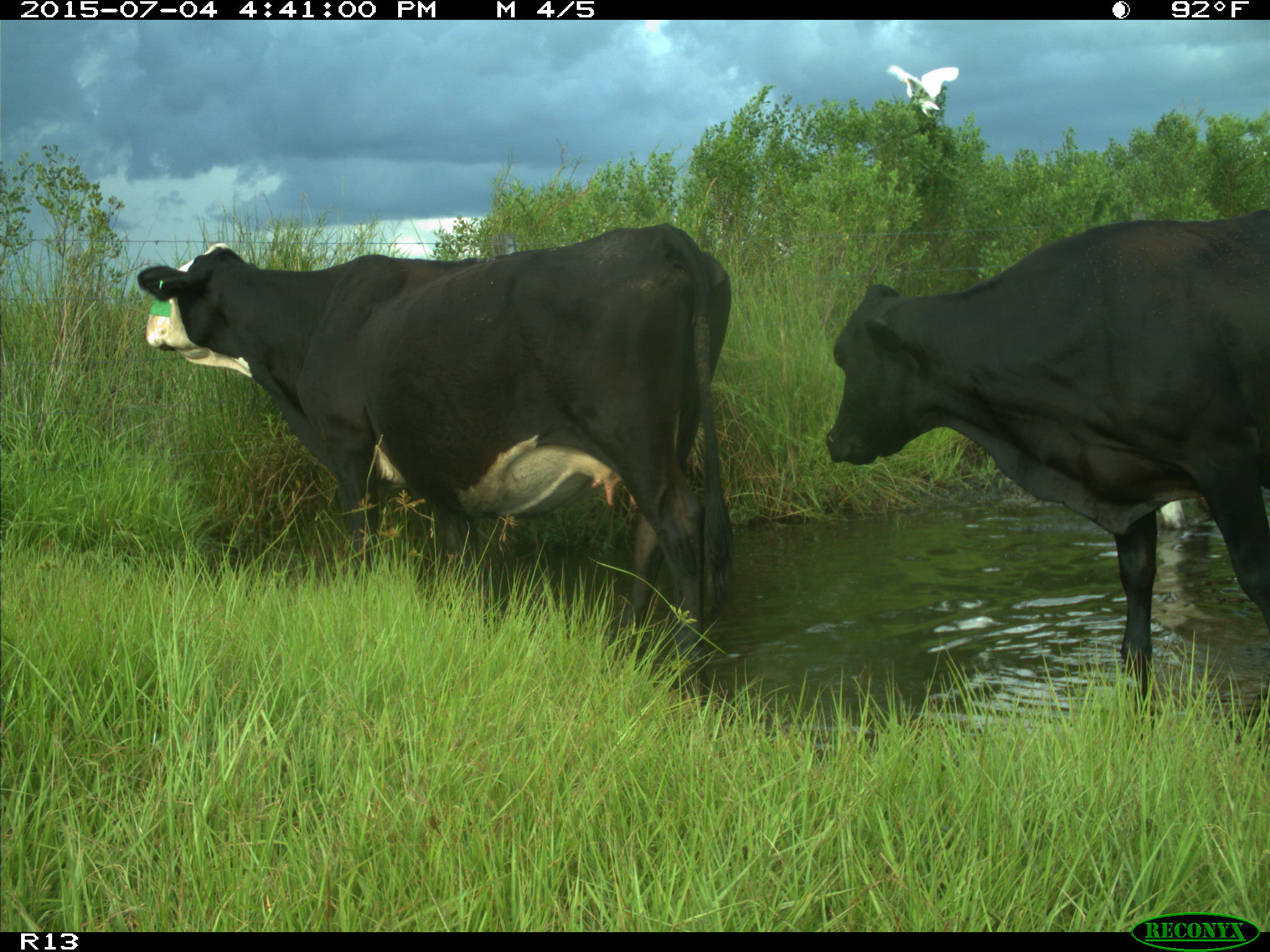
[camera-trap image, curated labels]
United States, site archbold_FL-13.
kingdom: Animalia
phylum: Chordata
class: Mammalia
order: Artiodactyla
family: Bovidae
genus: Bos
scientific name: Bos taurus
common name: domestic cow